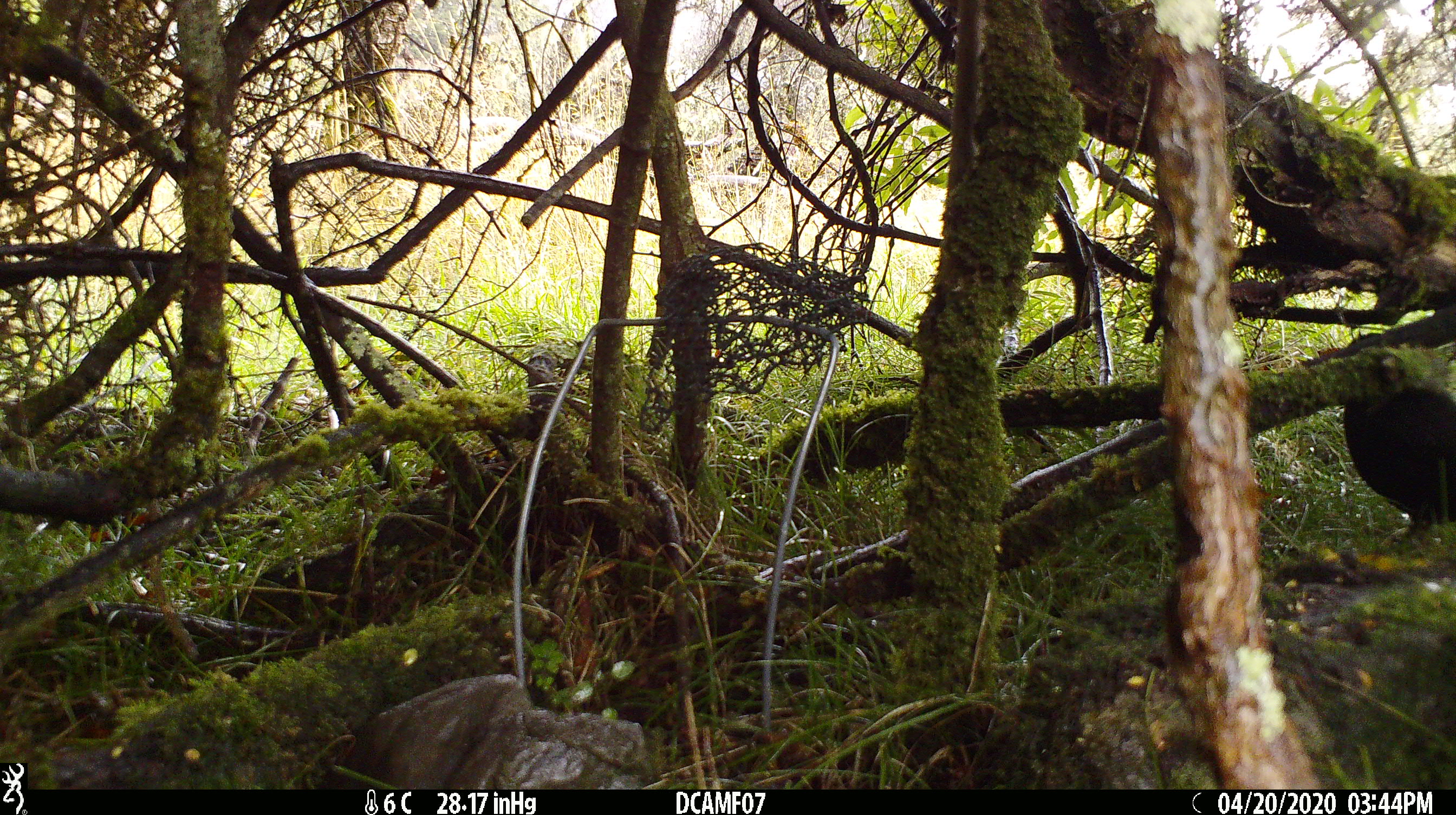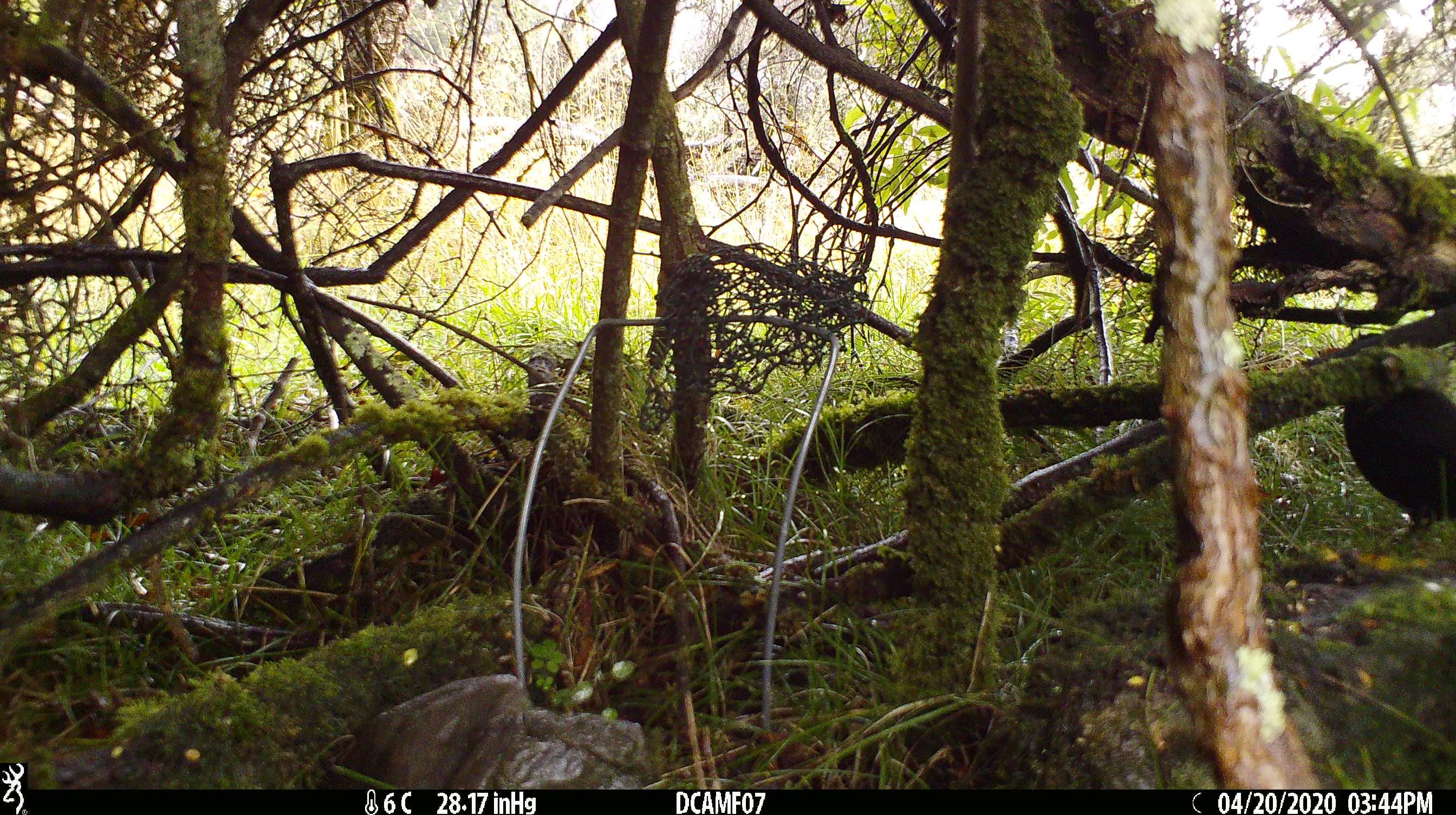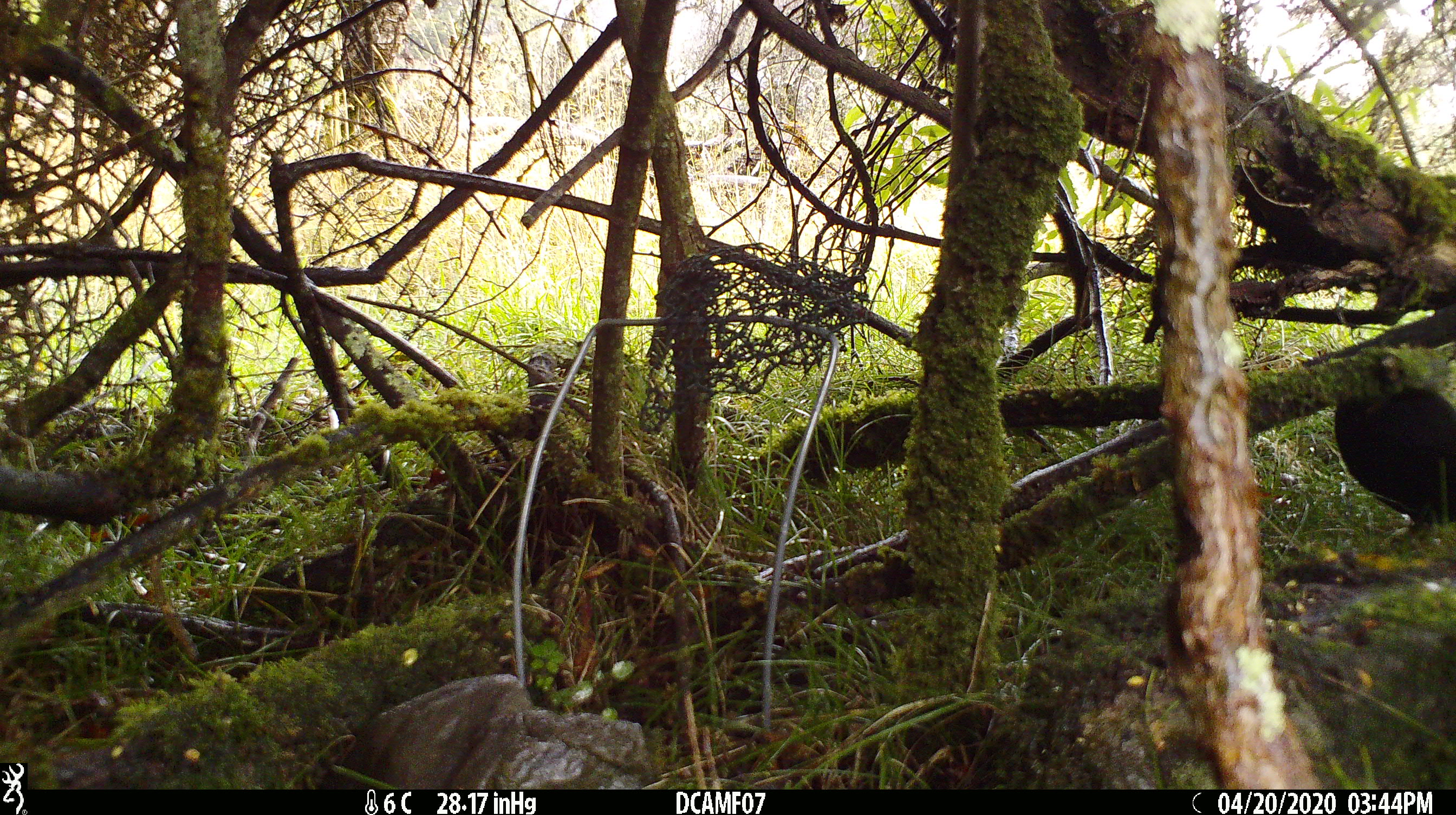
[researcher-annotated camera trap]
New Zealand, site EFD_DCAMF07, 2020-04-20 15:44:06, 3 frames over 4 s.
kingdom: Animalia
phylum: Chordata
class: Aves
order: Passeriformes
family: Turdidae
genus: Turdus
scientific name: Turdus merula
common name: eurasian blackbird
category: blackbird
Blackbird (eurasian blackbird) (Turdus merula).